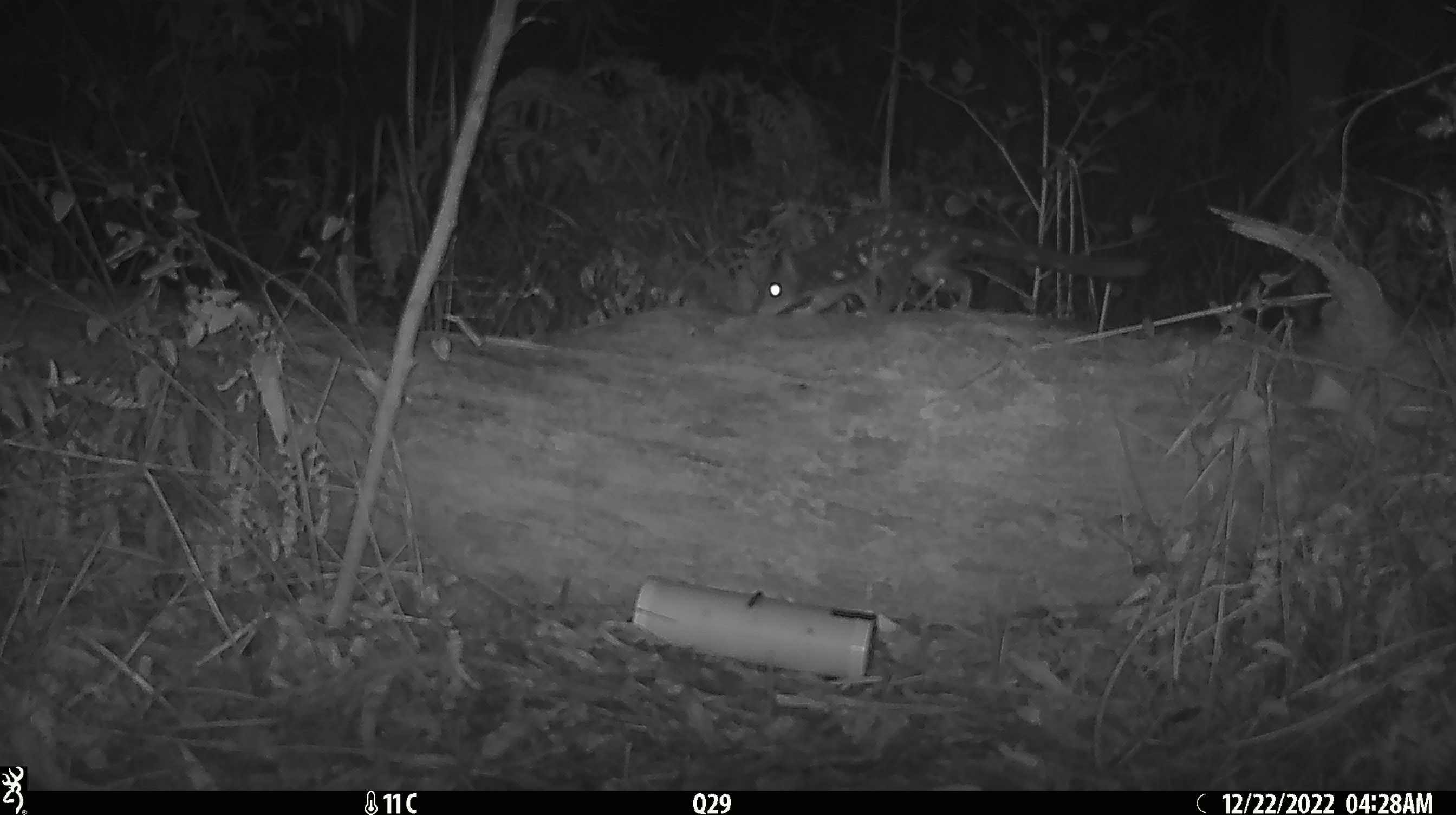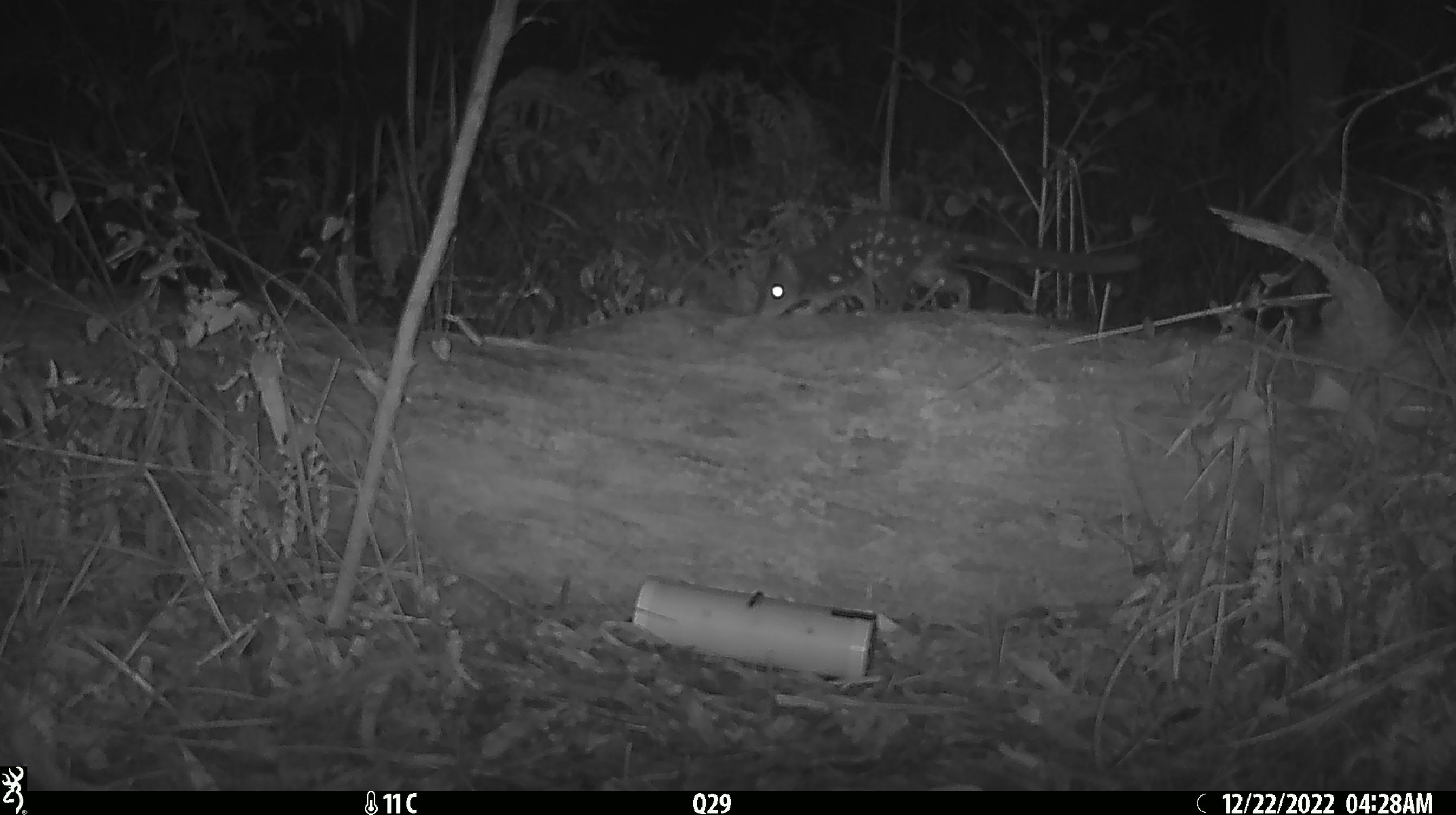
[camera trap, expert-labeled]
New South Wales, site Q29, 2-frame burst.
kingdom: Animalia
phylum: Chordata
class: Mammalia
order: Dasyuromorphia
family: Dasyuridae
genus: Dasyurus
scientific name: Dasyurus maculatus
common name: spotted-tailed quoll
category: quoll